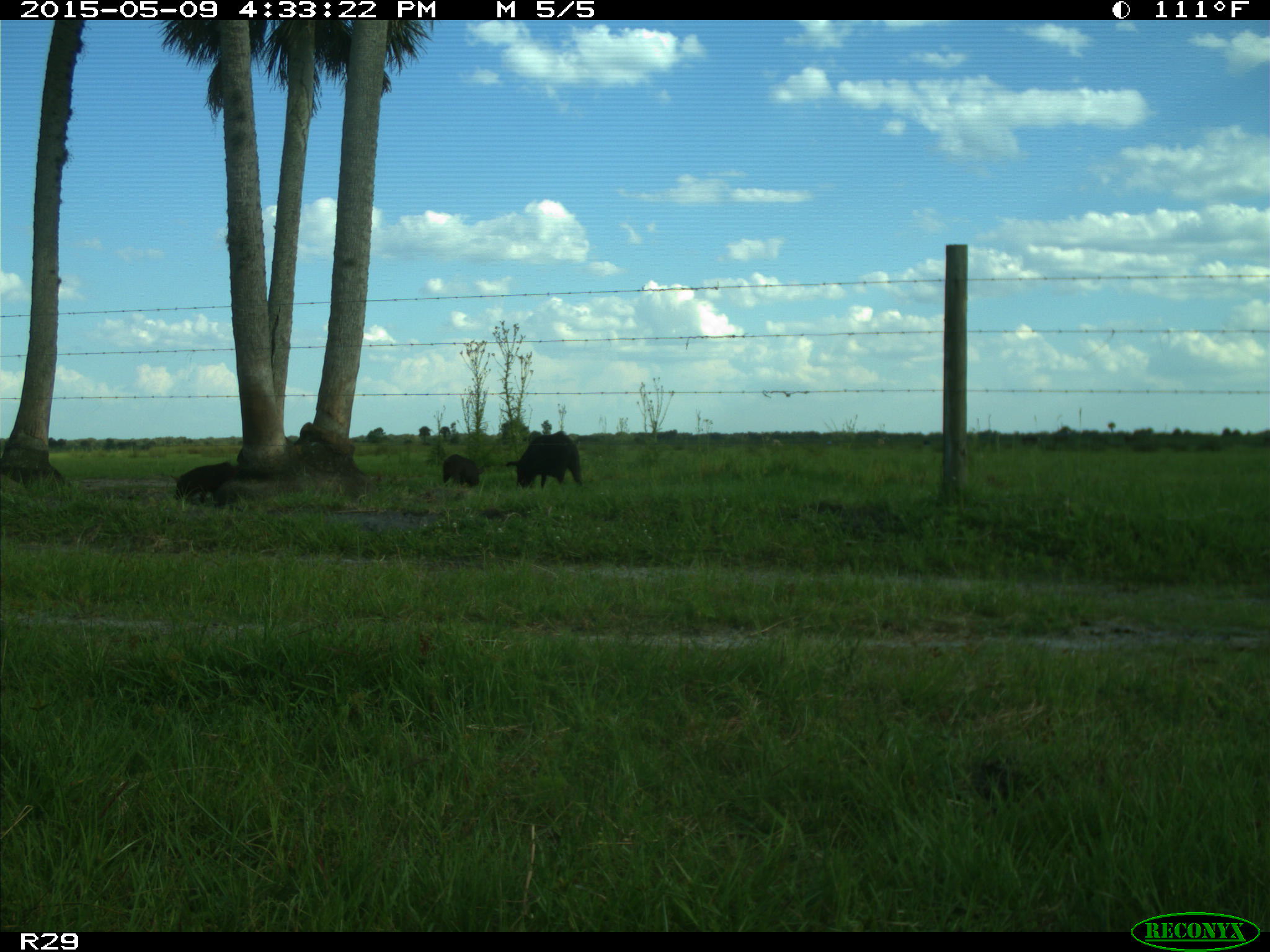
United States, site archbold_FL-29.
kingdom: Animalia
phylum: Chordata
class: Mammalia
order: Artiodactyla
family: Suidae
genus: Sus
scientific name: Sus scrofa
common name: wild boar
Sus scrofa (wild boar).